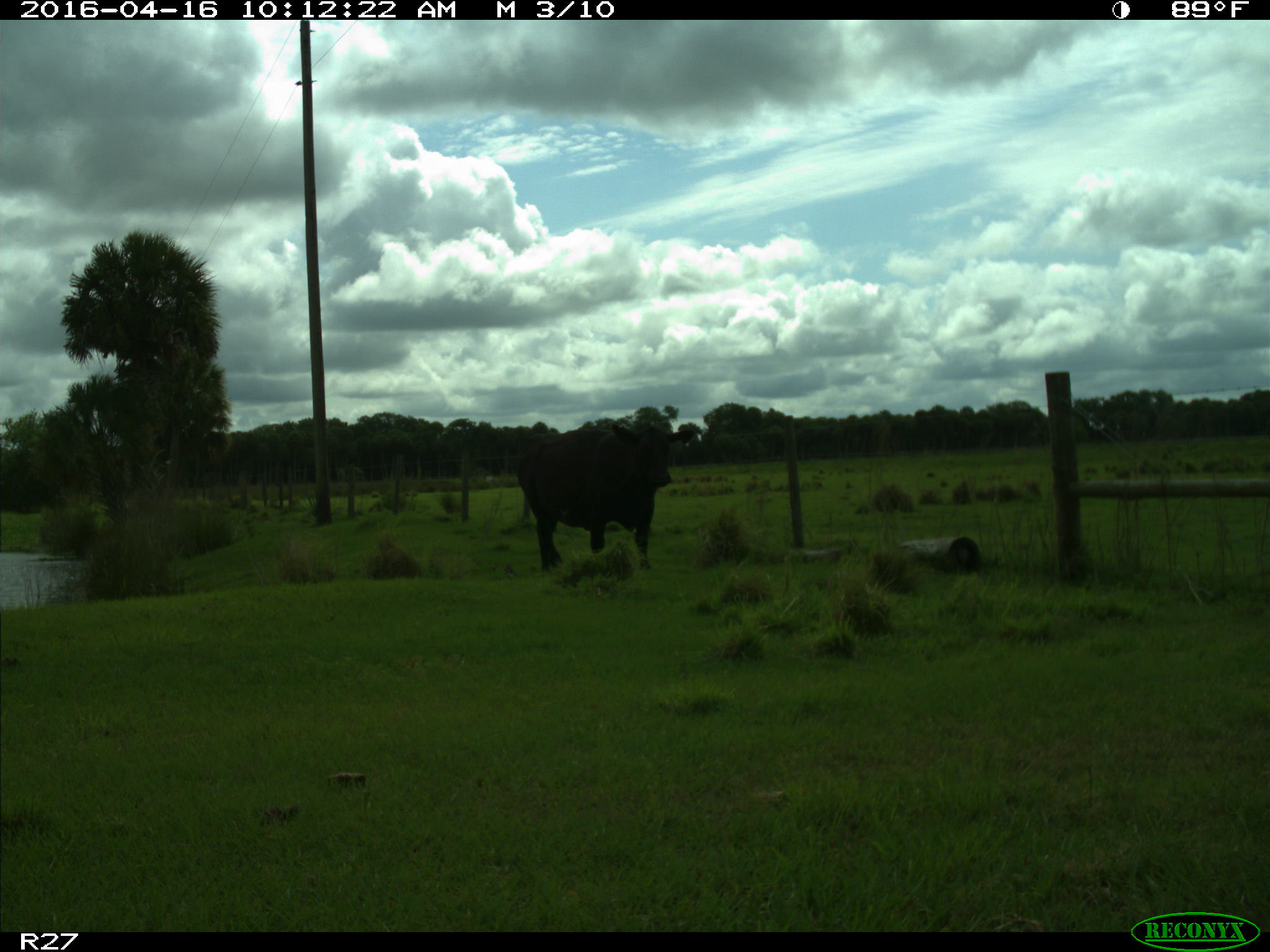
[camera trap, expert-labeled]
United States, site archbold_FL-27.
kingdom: Animalia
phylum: Chordata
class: Mammalia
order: Artiodactyla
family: Bovidae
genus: Bos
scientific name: Bos taurus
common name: domestic cow